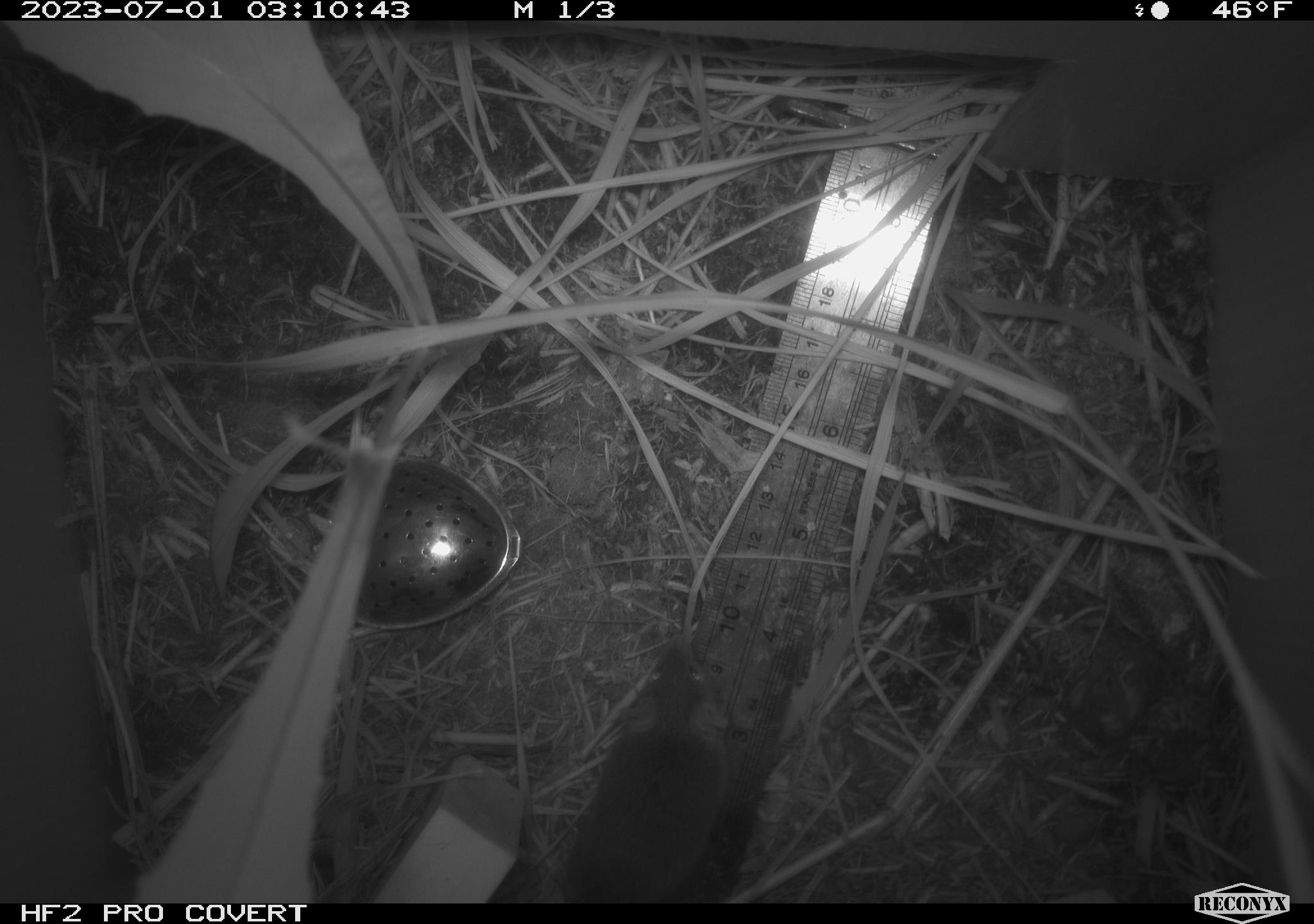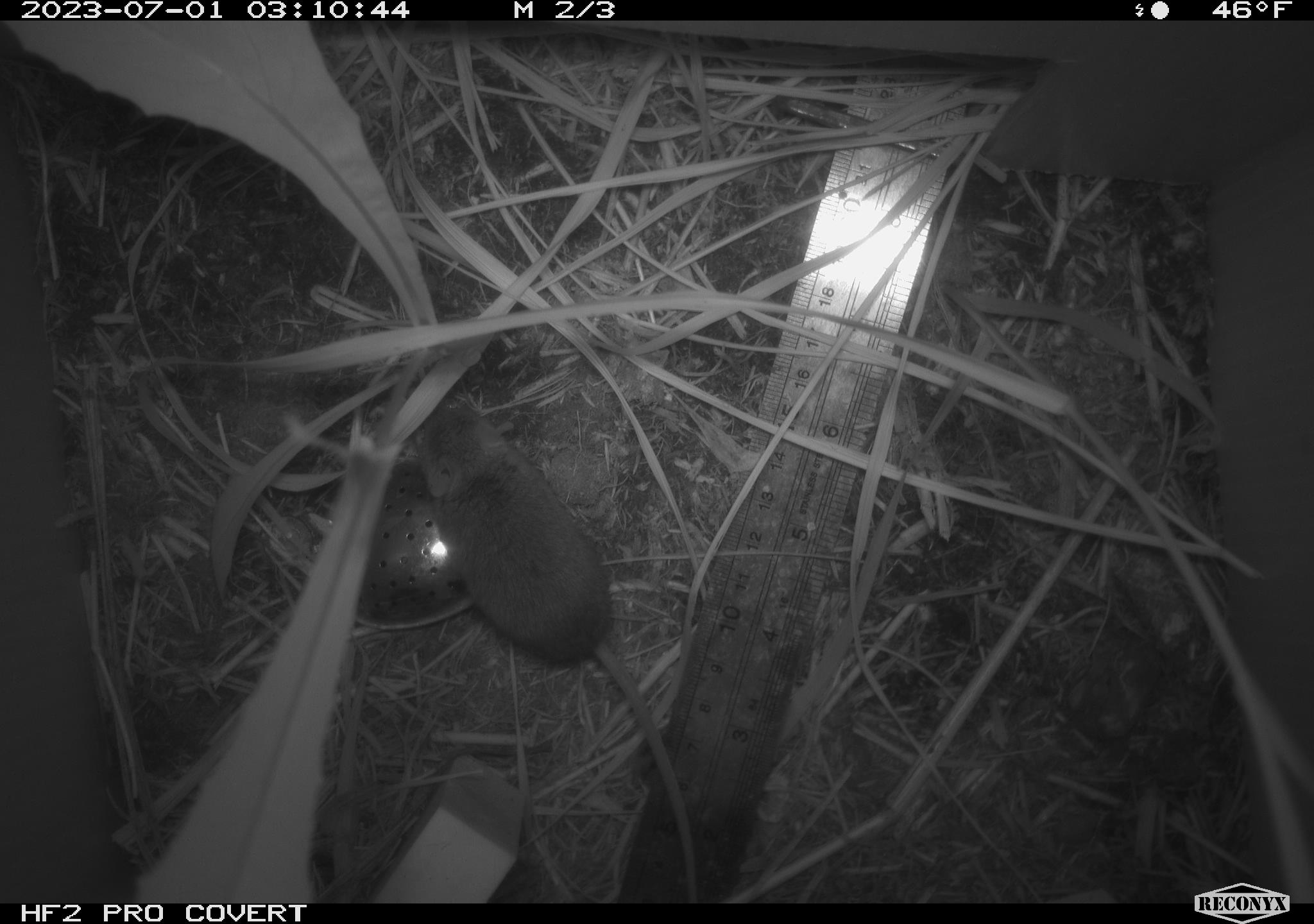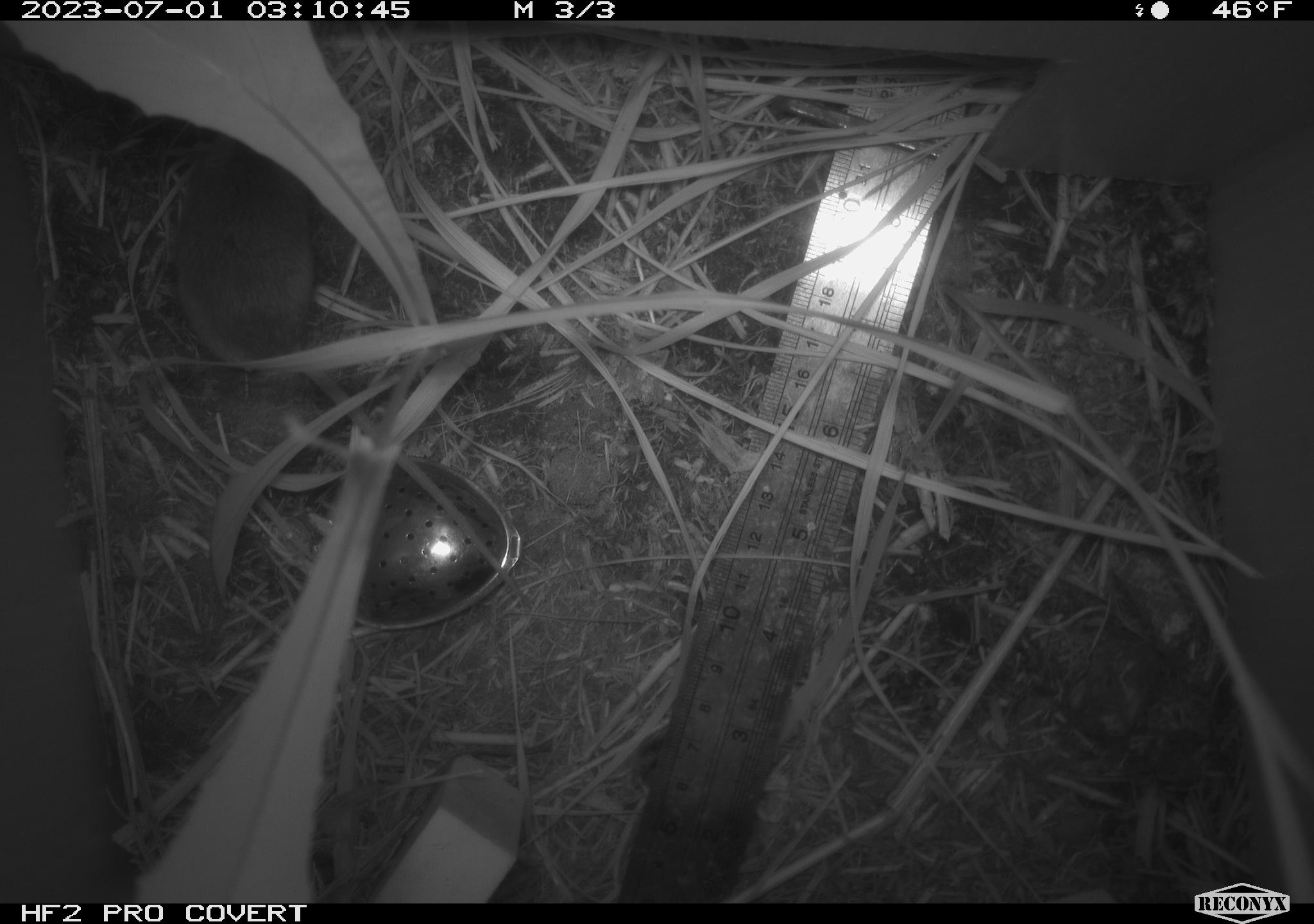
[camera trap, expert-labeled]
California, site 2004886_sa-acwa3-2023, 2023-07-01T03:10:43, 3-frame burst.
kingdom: Animalia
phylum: Chordata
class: Mammalia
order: Rodentia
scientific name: Rodentia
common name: mouse species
Mouse species (Rodentia).